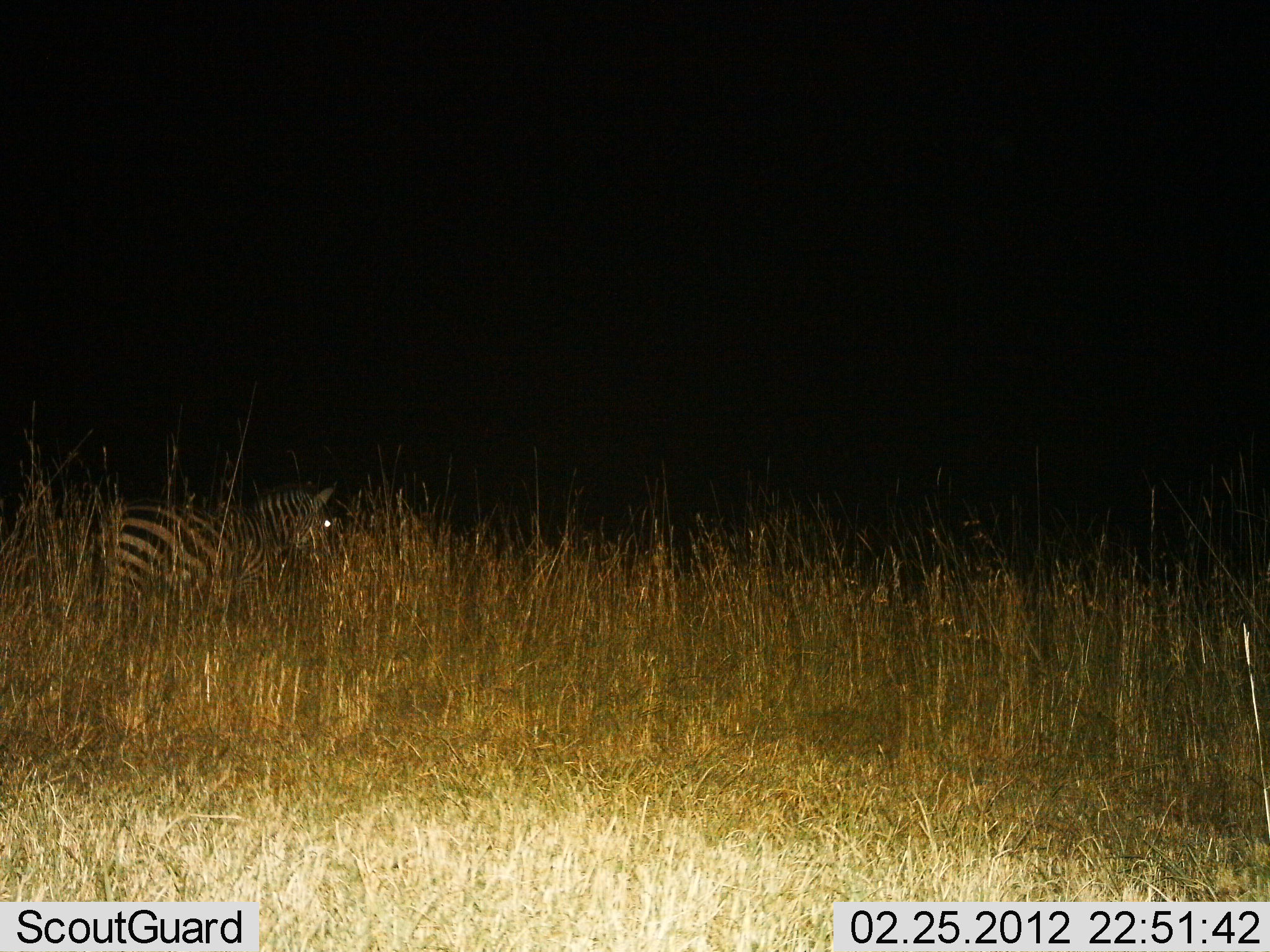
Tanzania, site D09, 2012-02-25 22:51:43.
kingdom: Animalia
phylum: Chordata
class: Mammalia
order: Perissodactyla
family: Equidae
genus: Equus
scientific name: Equus quagga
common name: plains zebra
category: zebra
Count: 1.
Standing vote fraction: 76%.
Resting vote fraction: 6%.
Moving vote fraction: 18%.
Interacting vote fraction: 0%.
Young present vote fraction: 0%.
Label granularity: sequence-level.